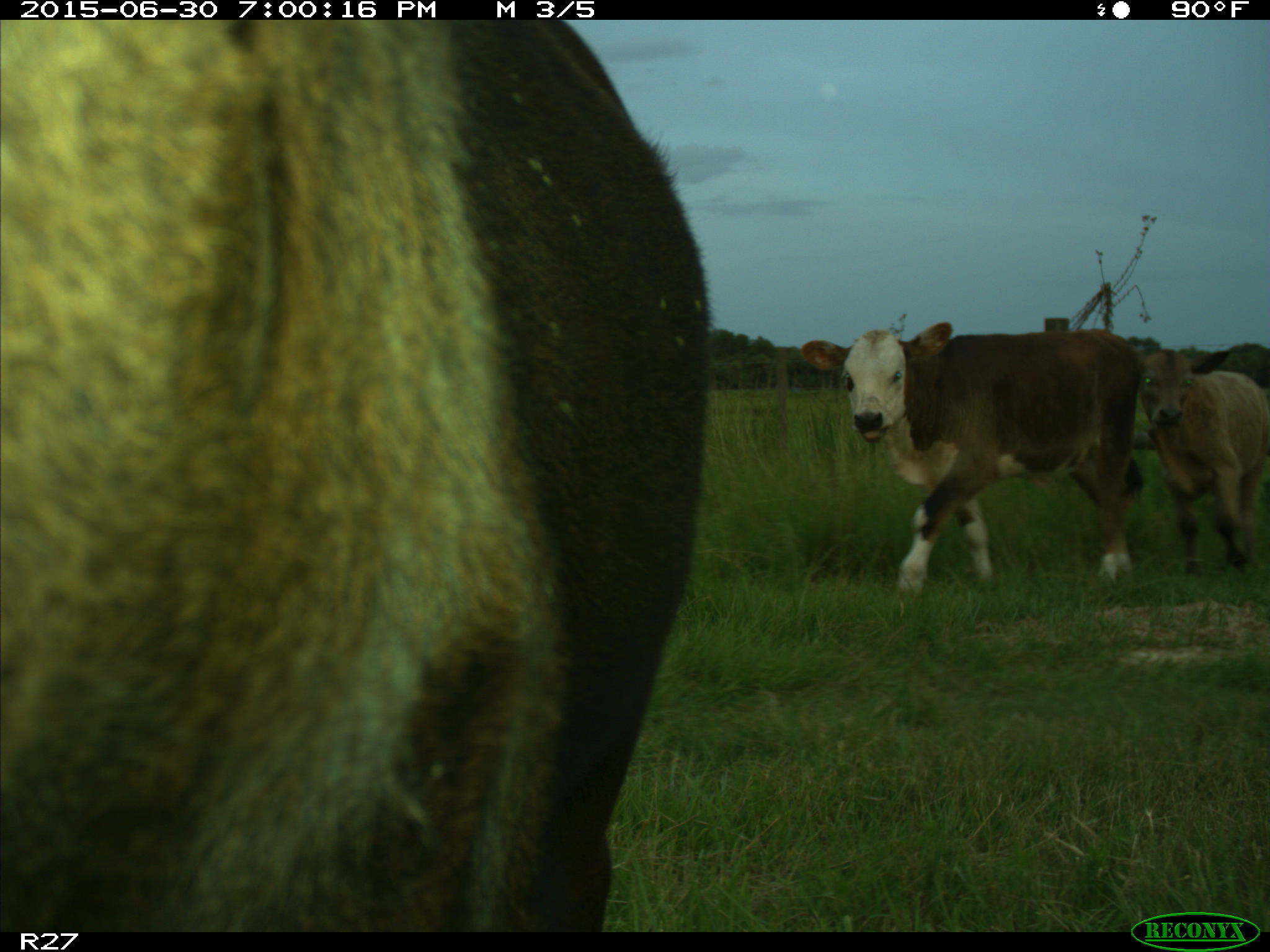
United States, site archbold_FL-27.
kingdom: Animalia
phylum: Chordata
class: Mammalia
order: Artiodactyla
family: Bovidae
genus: Bos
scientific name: Bos taurus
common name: domestic cow